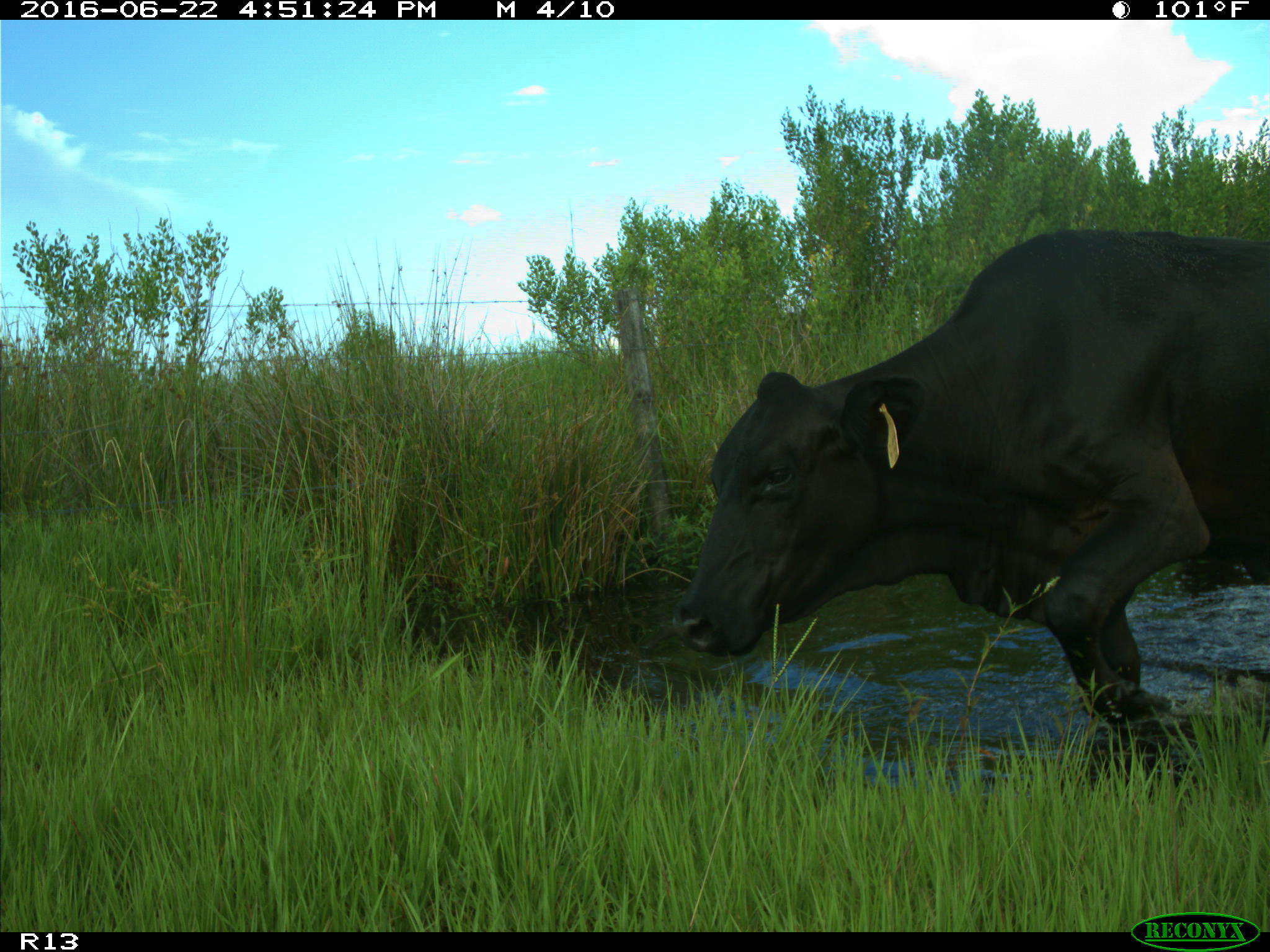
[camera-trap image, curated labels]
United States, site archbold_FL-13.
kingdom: Animalia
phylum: Chordata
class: Mammalia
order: Artiodactyla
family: Bovidae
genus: Bos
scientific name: Bos taurus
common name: domestic cow